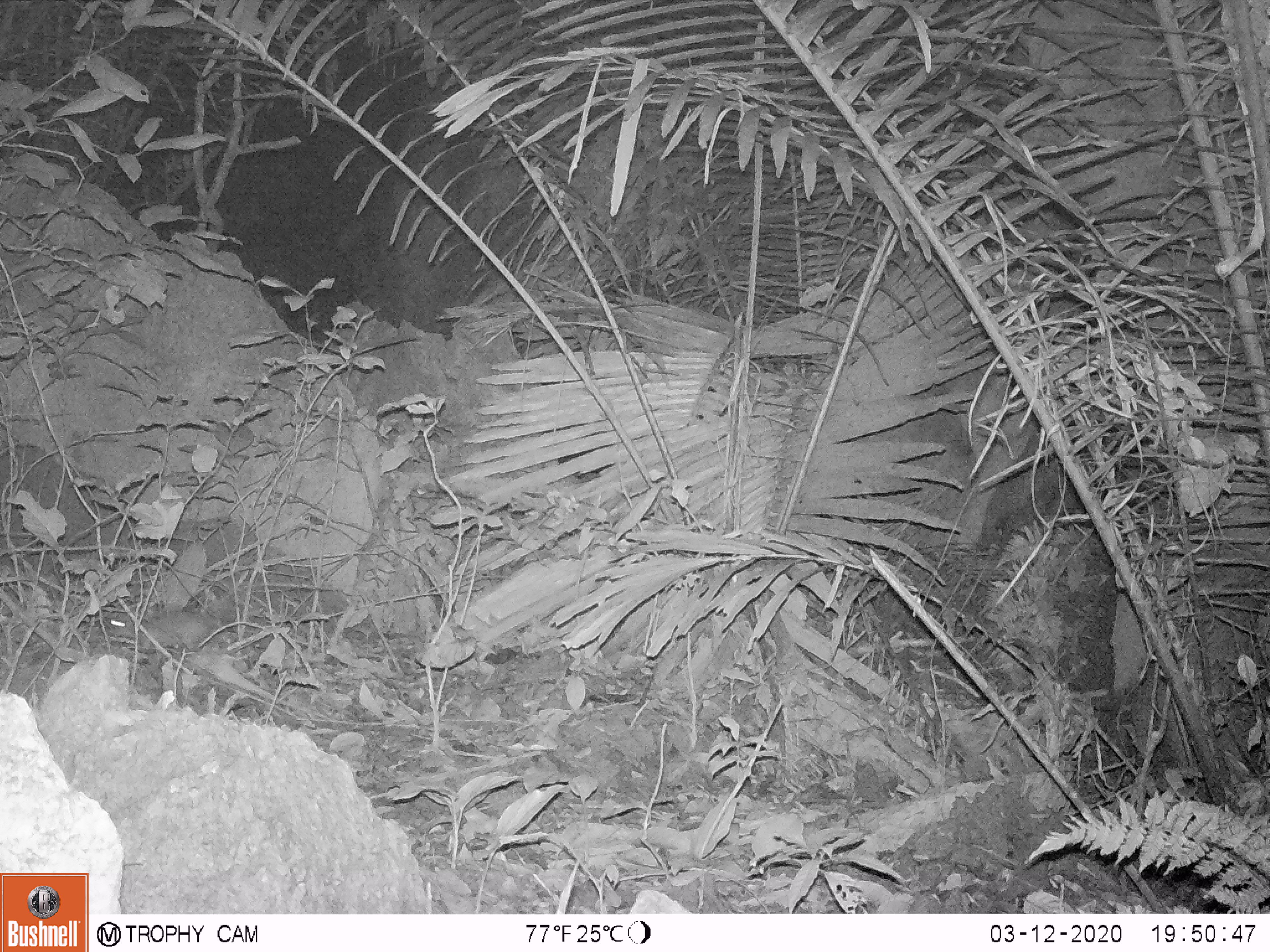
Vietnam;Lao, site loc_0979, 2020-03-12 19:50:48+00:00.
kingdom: Animalia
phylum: Chordata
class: Mammalia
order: Rodentia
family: Hystricidae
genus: Atherurus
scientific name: Atherurus macrourus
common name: asiatic brush-tailed porcupine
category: asiatic brush tailed porcupine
Asiatic brush tailed porcupine (asiatic brush-tailed porcupine) (Atherurus macrourus). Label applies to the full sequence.